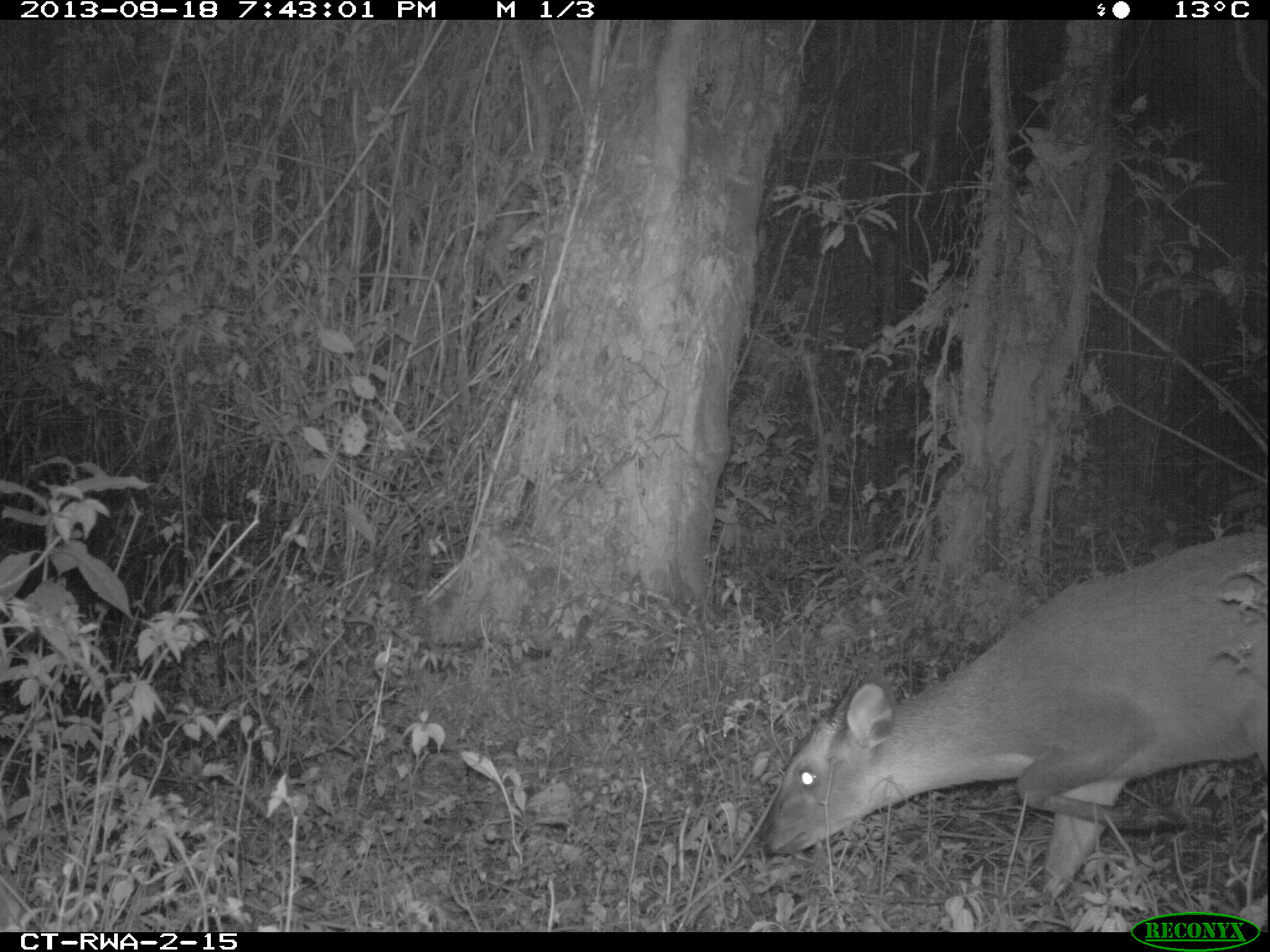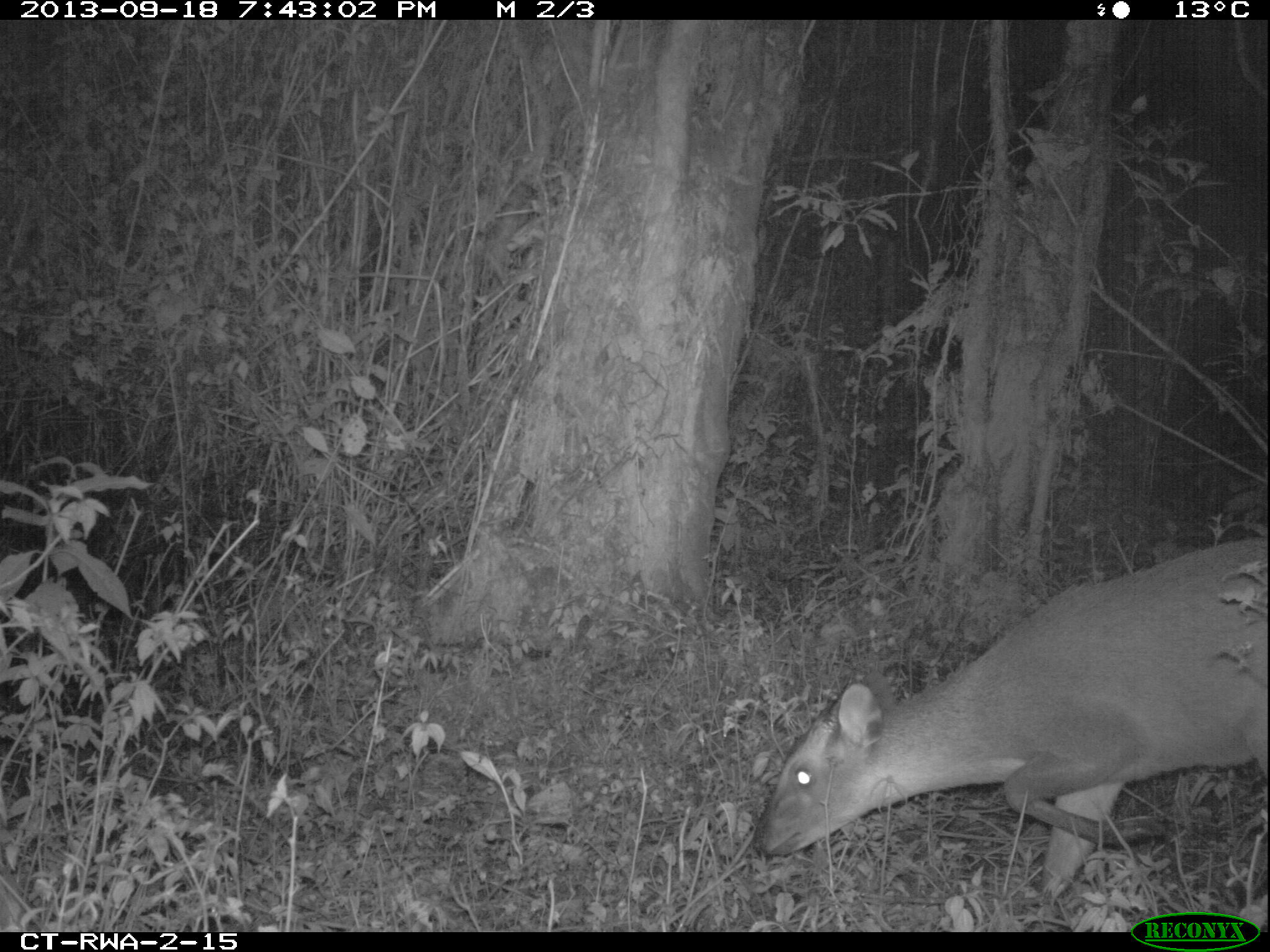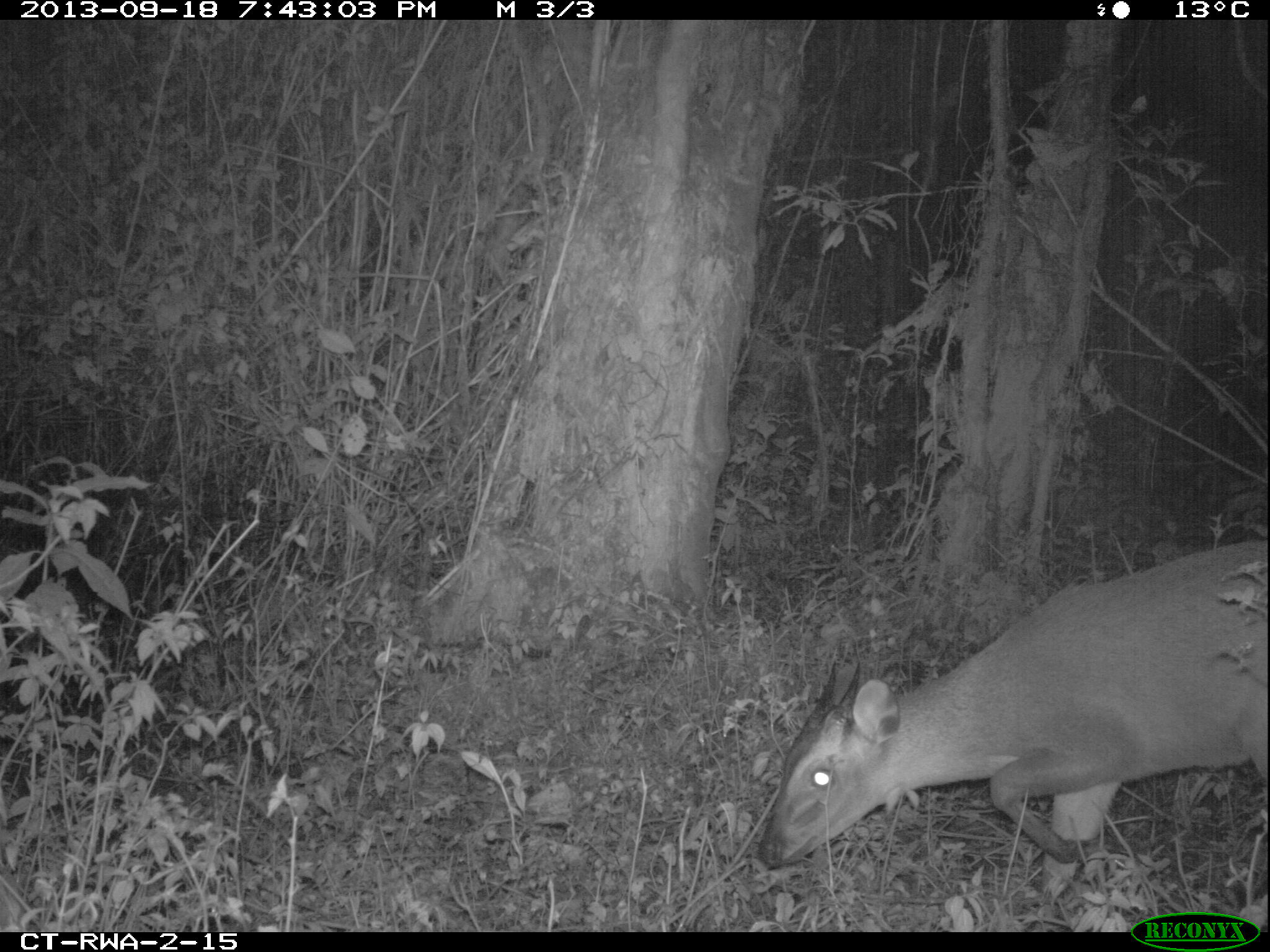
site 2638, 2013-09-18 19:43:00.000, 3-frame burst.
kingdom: Animalia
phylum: Chordata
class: Mammalia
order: Artiodactyla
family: Bovidae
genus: Cephalophus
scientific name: Cephalophus nigrifrons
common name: black-fronted duiker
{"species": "Cephalophus nigrifrons (black-fronted duiker)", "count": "1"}